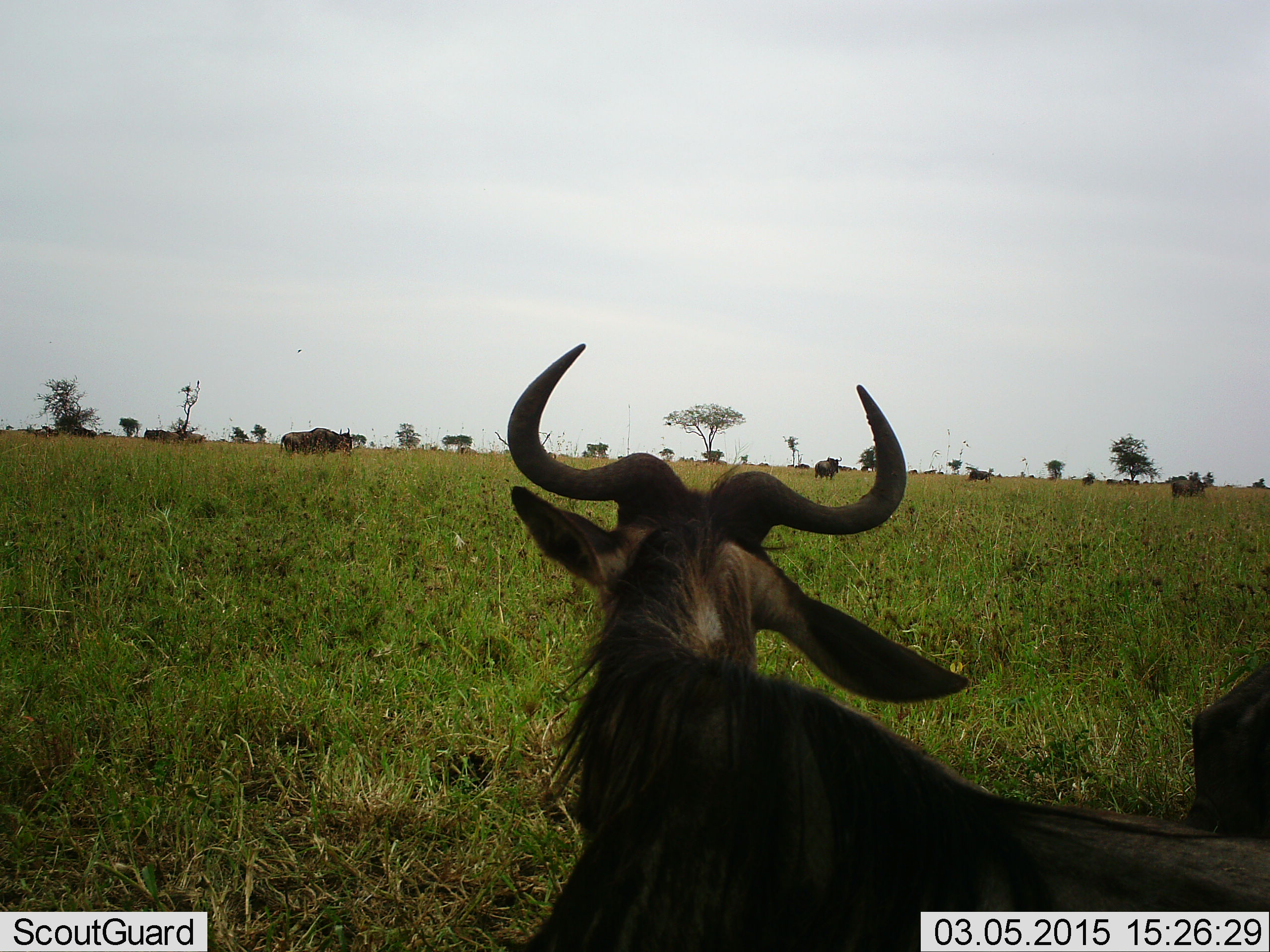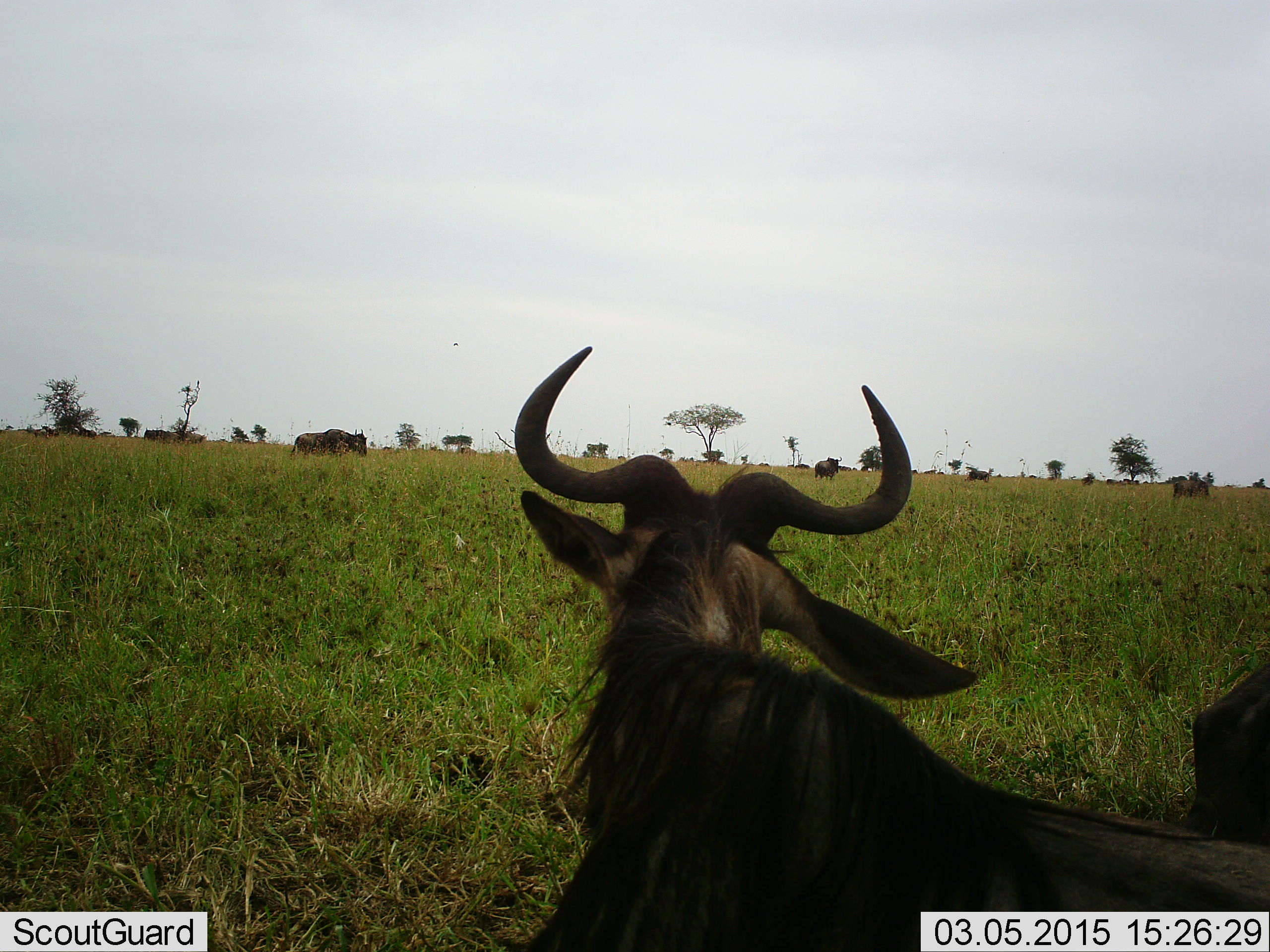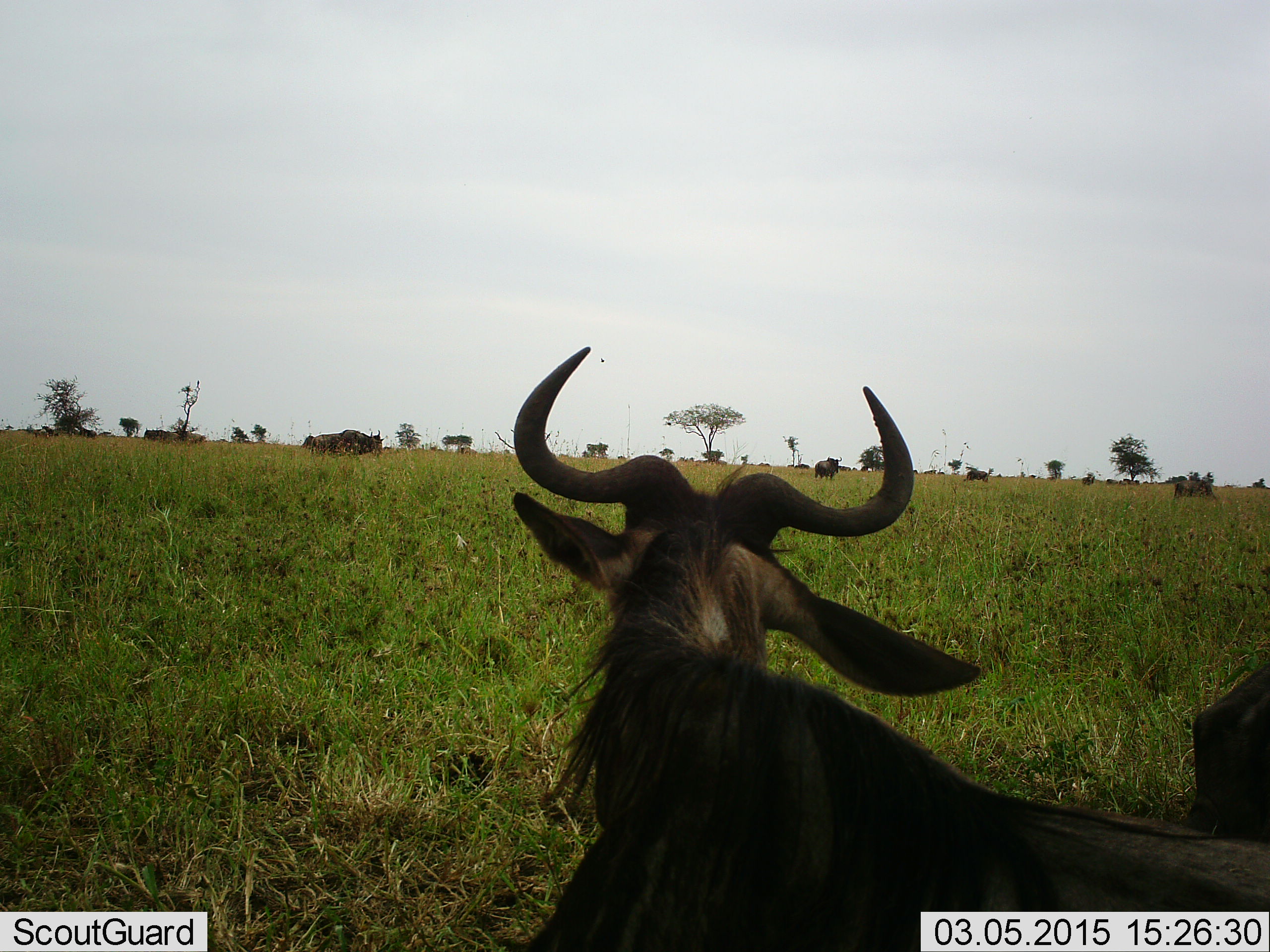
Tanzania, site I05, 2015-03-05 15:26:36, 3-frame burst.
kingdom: Animalia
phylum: Chordata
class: Mammalia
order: Artiodactyla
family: Bovidae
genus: Connochaetes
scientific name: Connochaetes taurinus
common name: blue wildebeest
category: wildebeest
Wildebeest (blue wildebeest) (Connochaetes taurinus), count 5. Behavior (volunteer vote fractions): standing 67%, resting 42%, moving 58%, interacting 0%. Young present (vote fraction): 0%. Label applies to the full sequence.